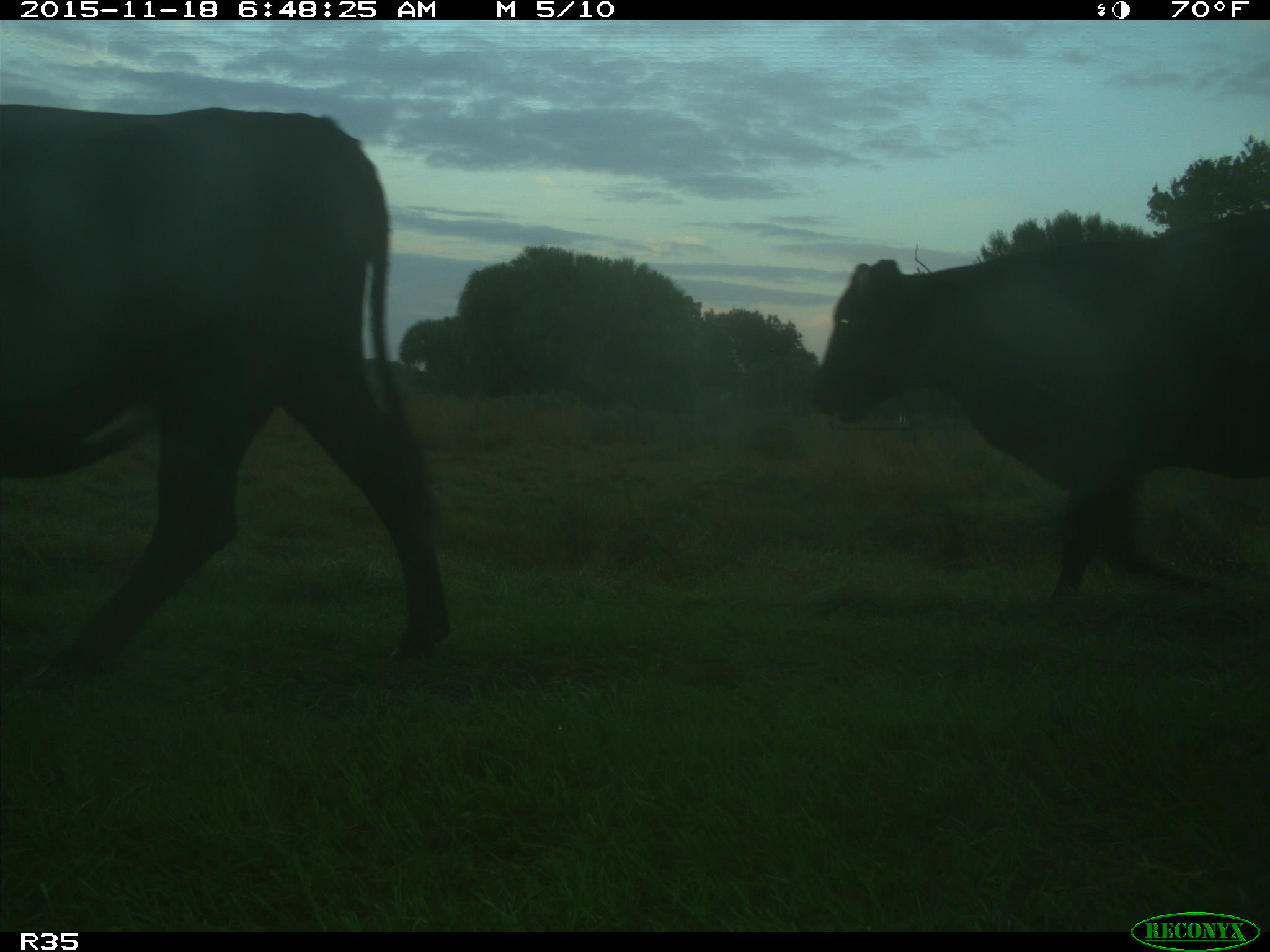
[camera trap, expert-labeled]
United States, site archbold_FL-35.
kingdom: Animalia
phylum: Chordata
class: Mammalia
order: Artiodactyla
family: Bovidae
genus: Bos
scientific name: Bos taurus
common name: domestic cow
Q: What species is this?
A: Bos taurus (domestic cow).